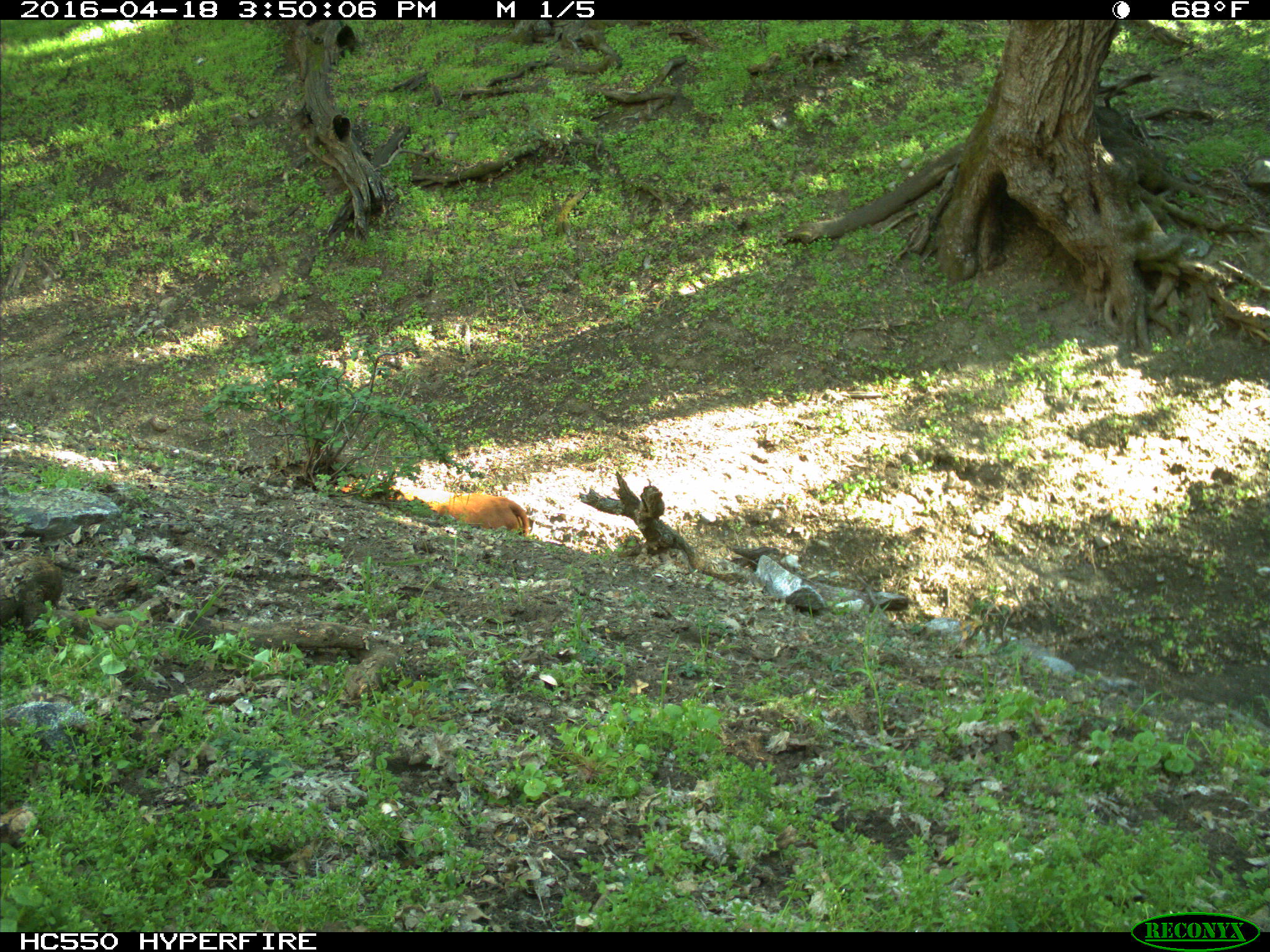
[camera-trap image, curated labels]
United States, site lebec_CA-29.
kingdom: Animalia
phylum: Chordata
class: Mammalia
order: Artiodactyla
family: Bovidae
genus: Bos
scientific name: Bos taurus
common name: domestic cow